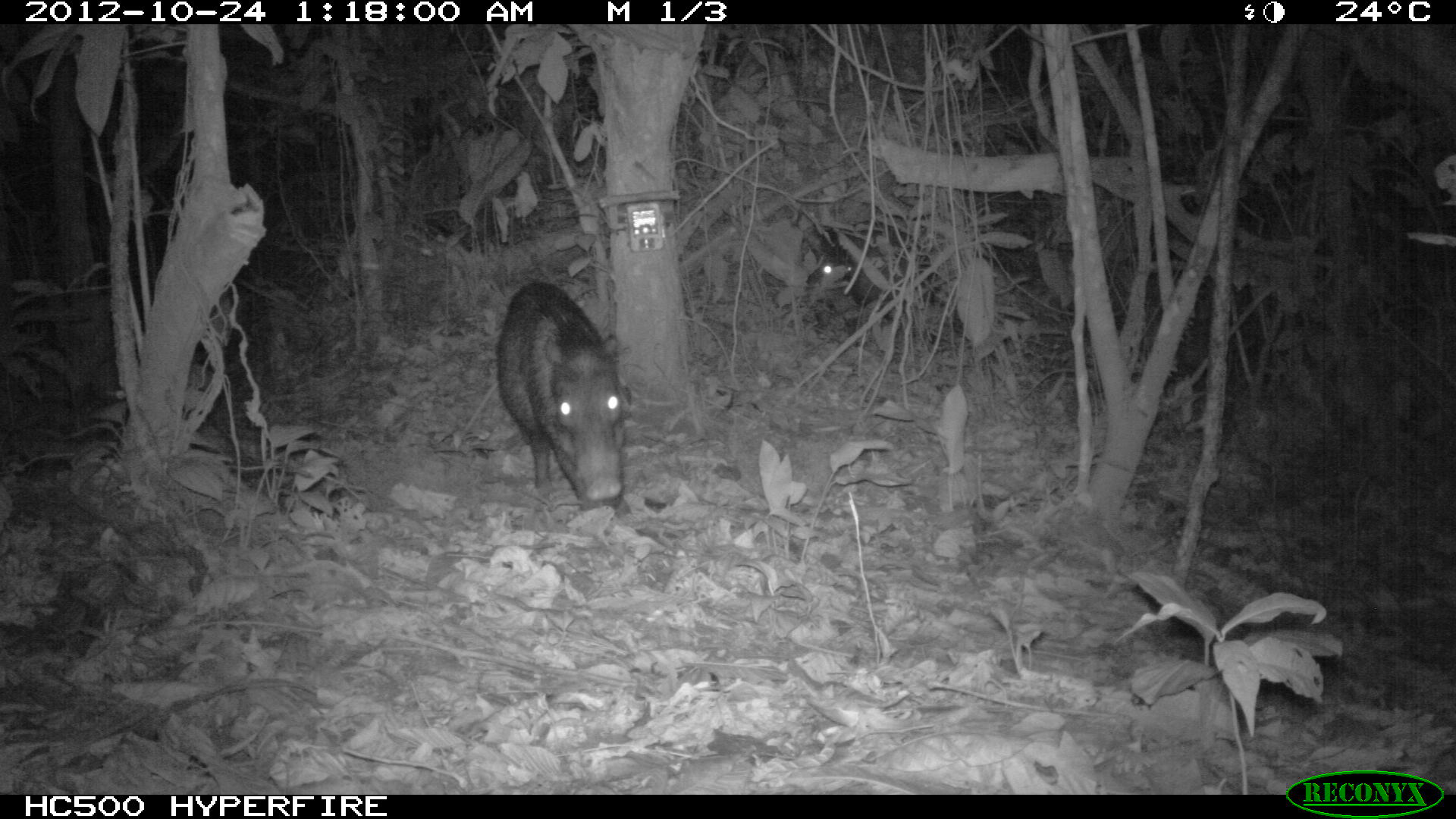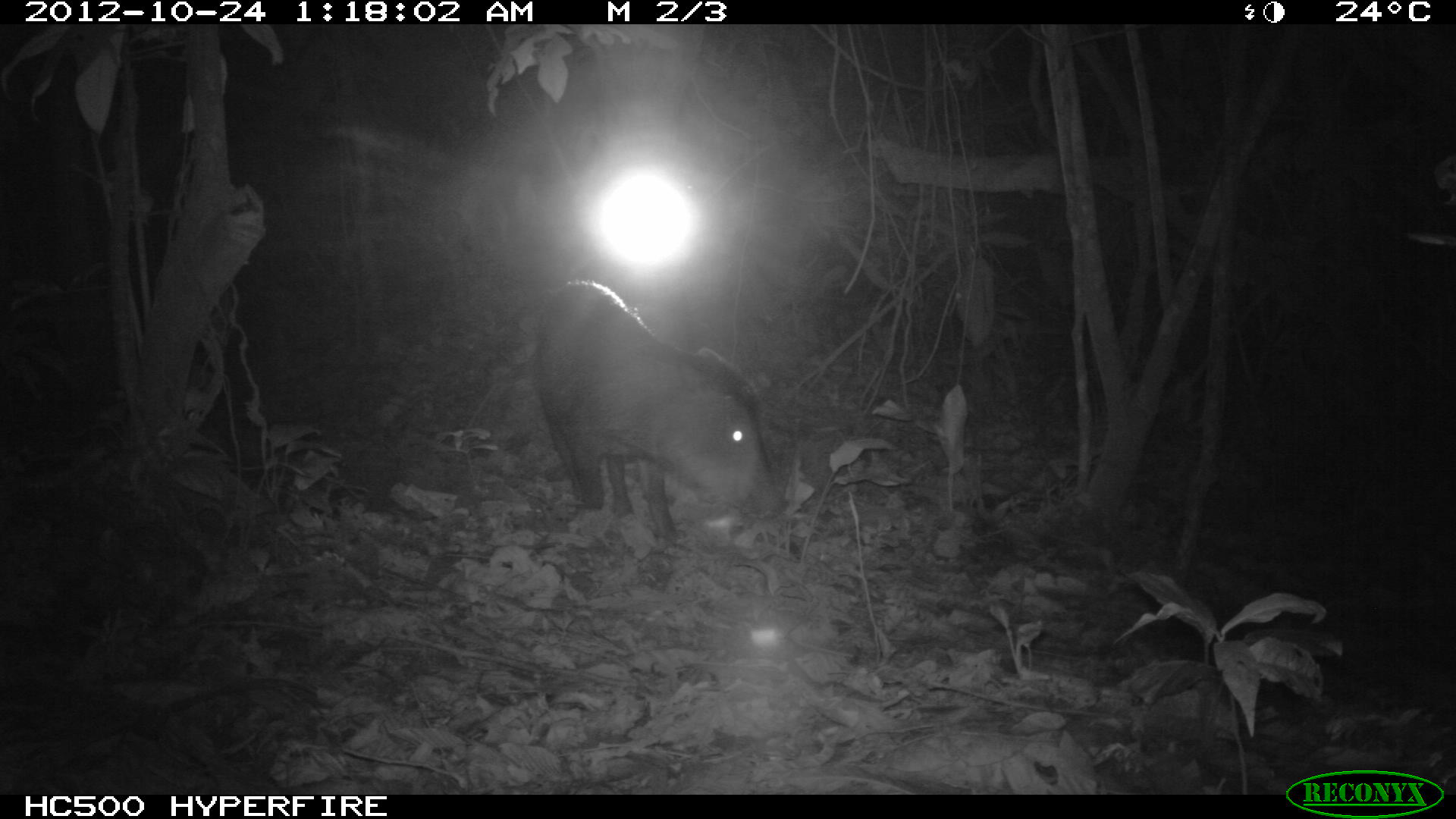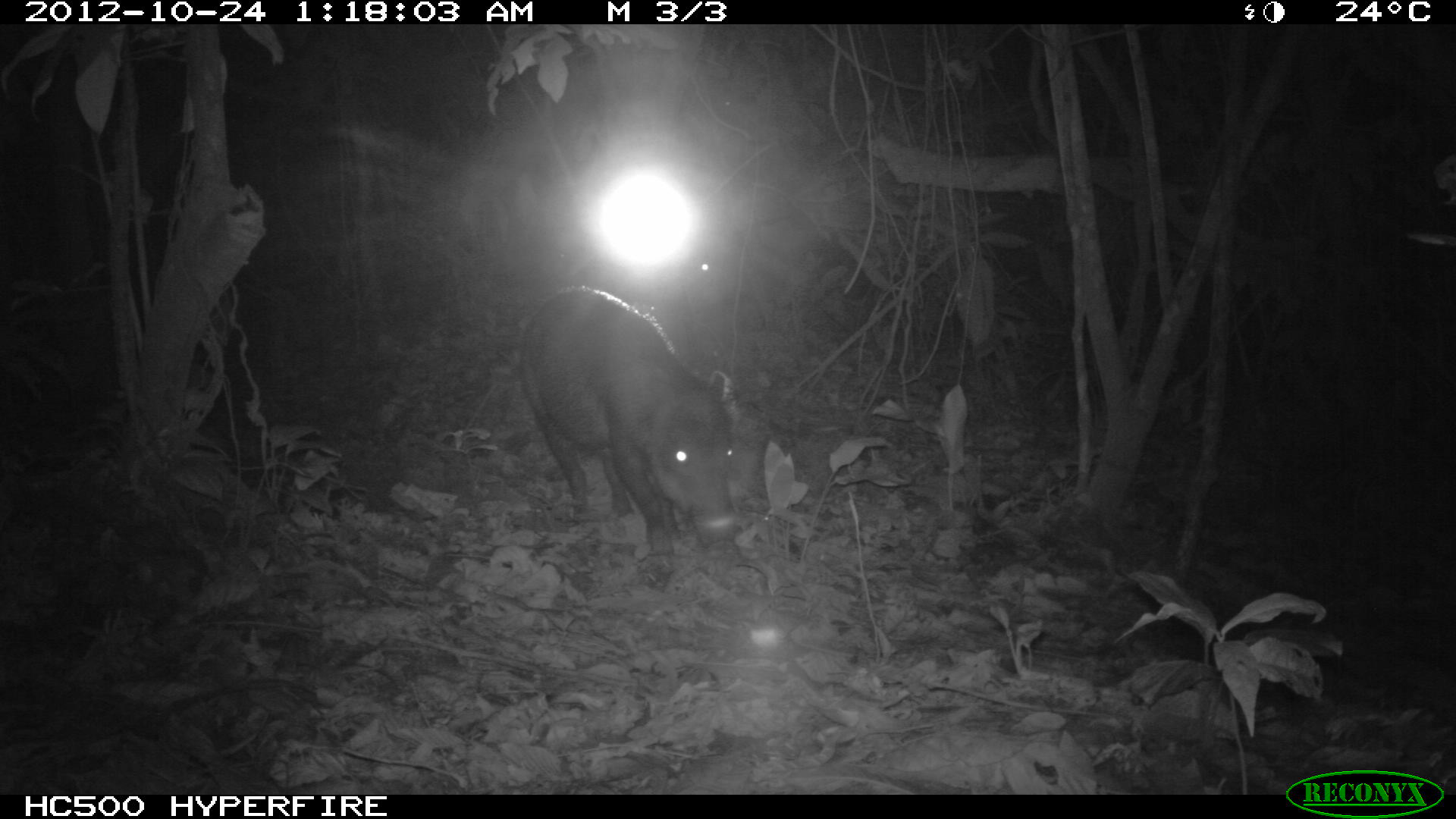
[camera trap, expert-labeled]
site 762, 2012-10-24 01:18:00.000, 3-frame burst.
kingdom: Animalia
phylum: Chordata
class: Mammalia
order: Artiodactyla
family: Tayassuidae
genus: Tayassu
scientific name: Tayassu pecari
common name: white-lipped peccary